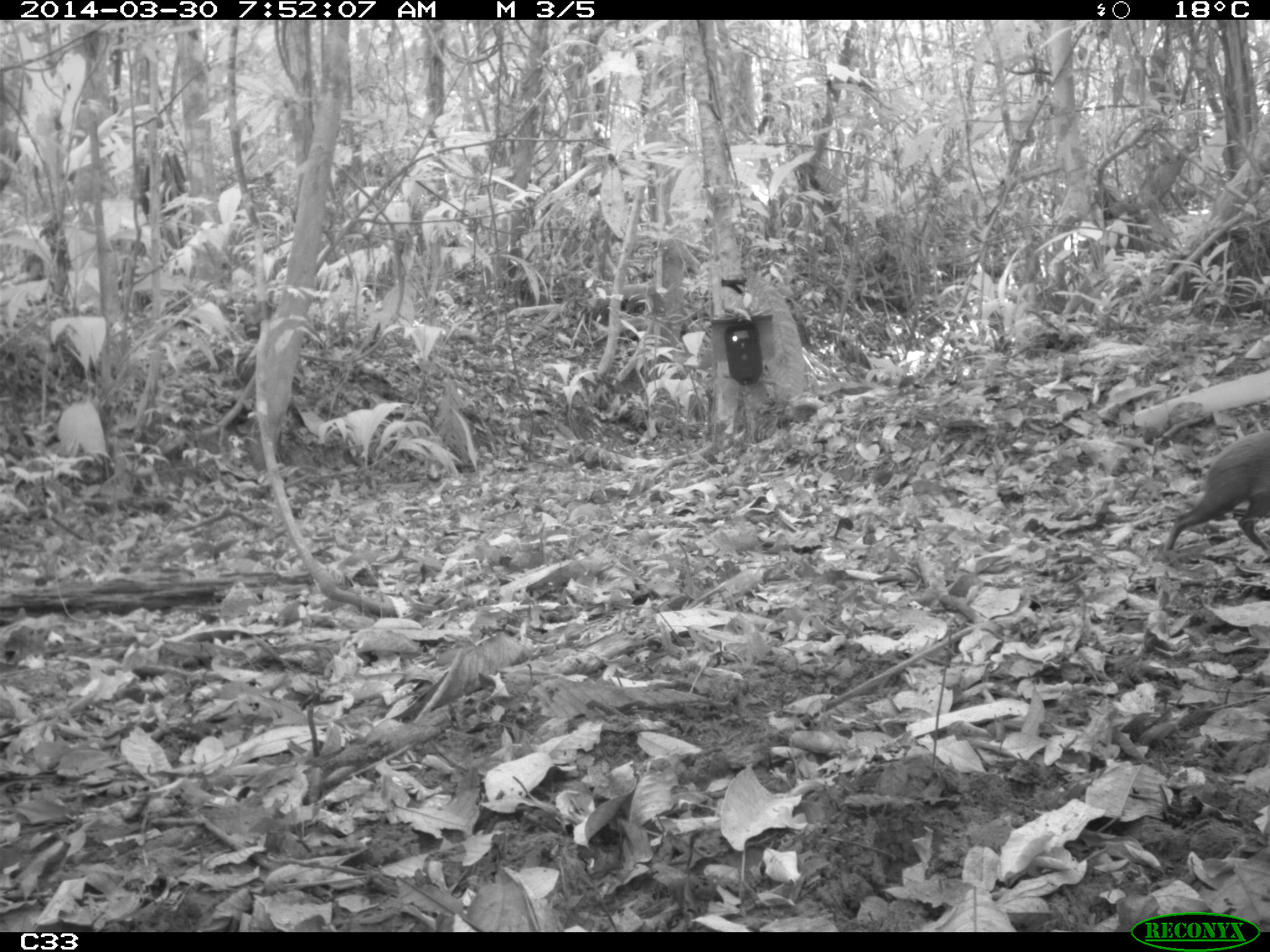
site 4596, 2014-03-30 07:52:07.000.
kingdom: Animalia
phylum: Chordata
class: Mammalia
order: Rodentia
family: Dasyproctidae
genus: Dasyprocta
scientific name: Dasyprocta leporina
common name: red-rumped agouti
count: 1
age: adult